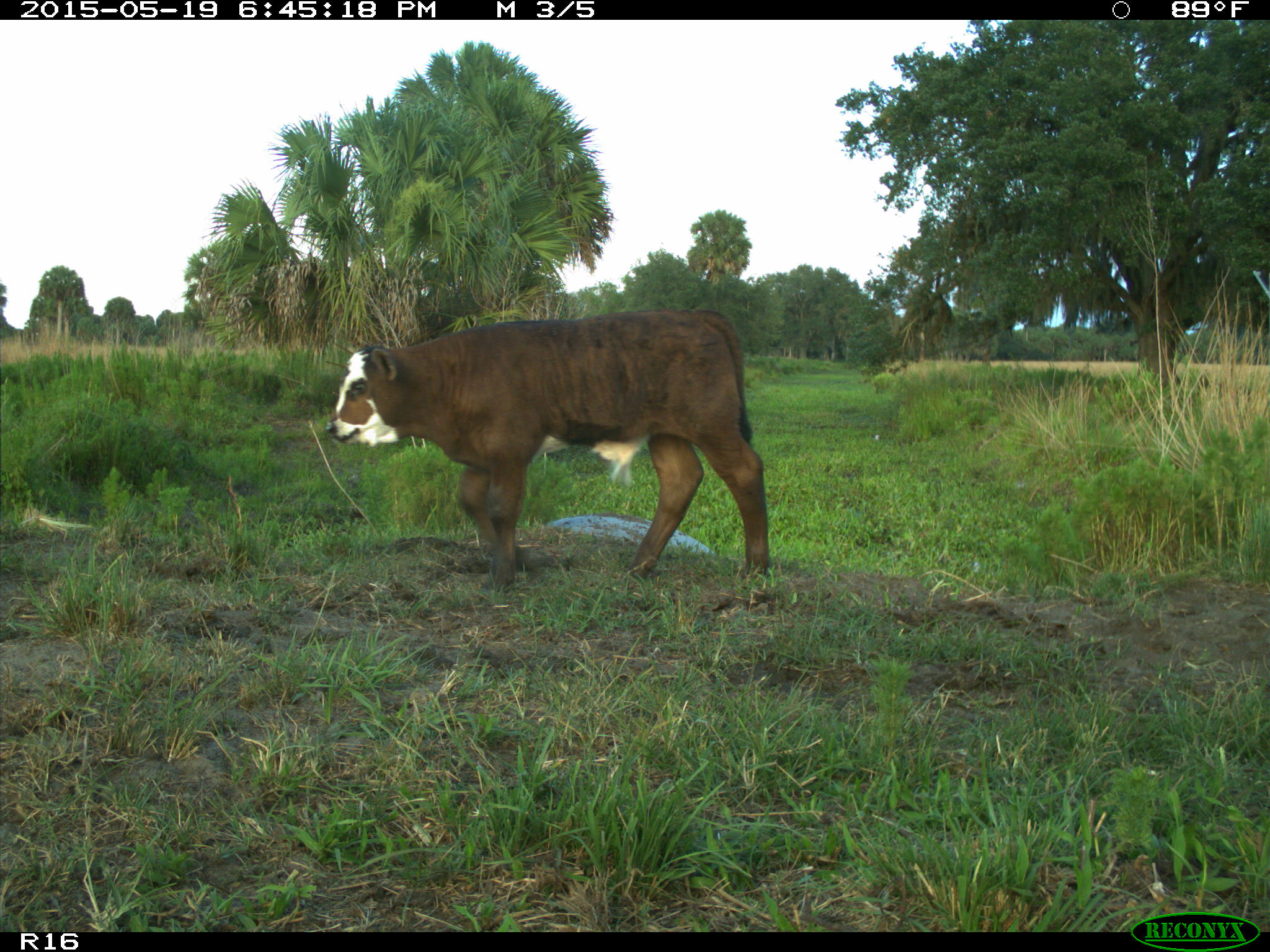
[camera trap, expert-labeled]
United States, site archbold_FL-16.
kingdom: Animalia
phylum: Chordata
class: Mammalia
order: Artiodactyla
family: Bovidae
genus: Bos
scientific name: Bos taurus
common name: domestic cow